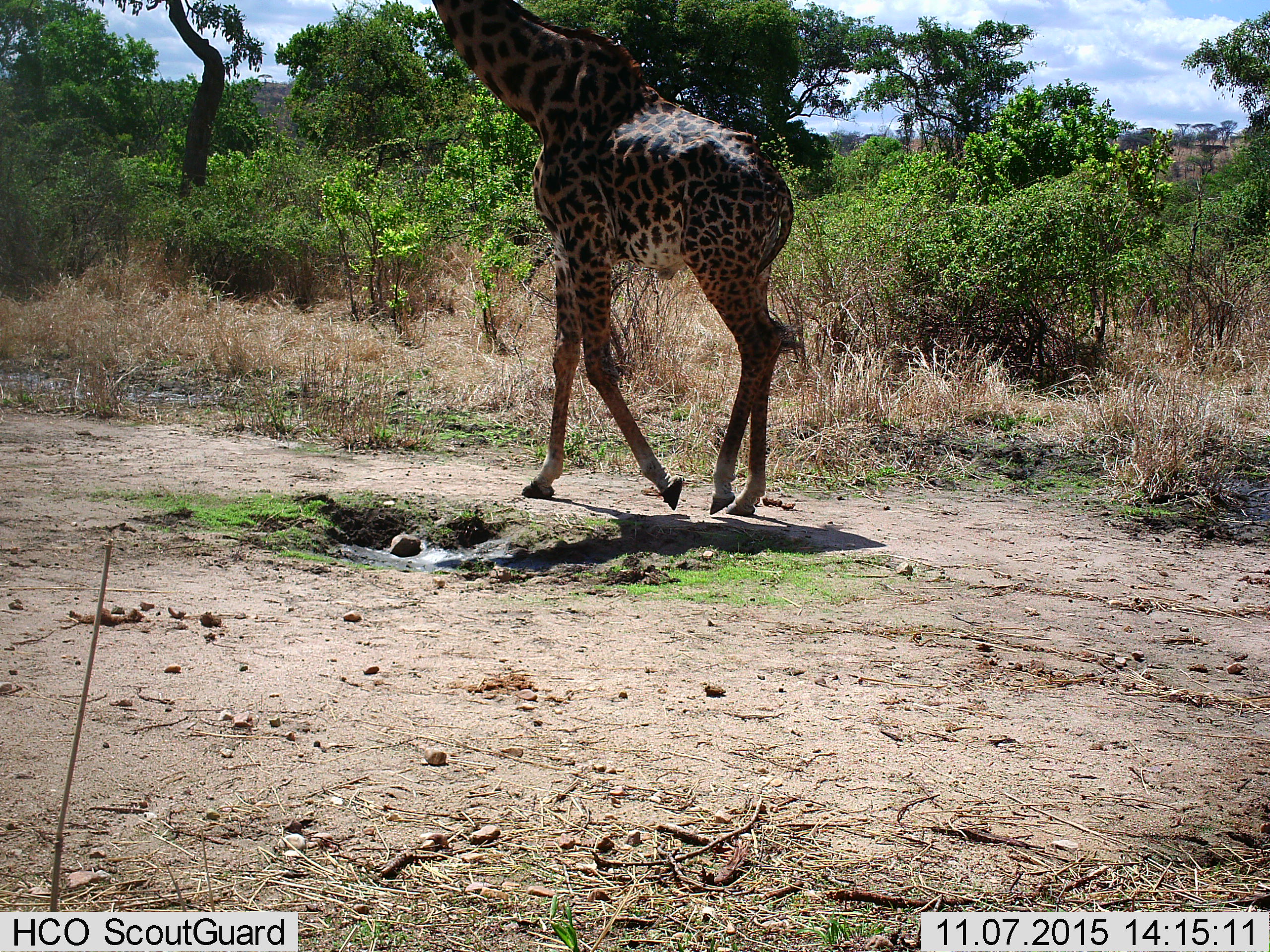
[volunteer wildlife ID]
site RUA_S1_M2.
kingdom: Animalia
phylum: Chordata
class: Mammalia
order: Artiodactyla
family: Giraffidae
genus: Giraffa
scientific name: Giraffa camelopardalis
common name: giraffe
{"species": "giraffe (Giraffa camelopardalis)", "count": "1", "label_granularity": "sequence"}